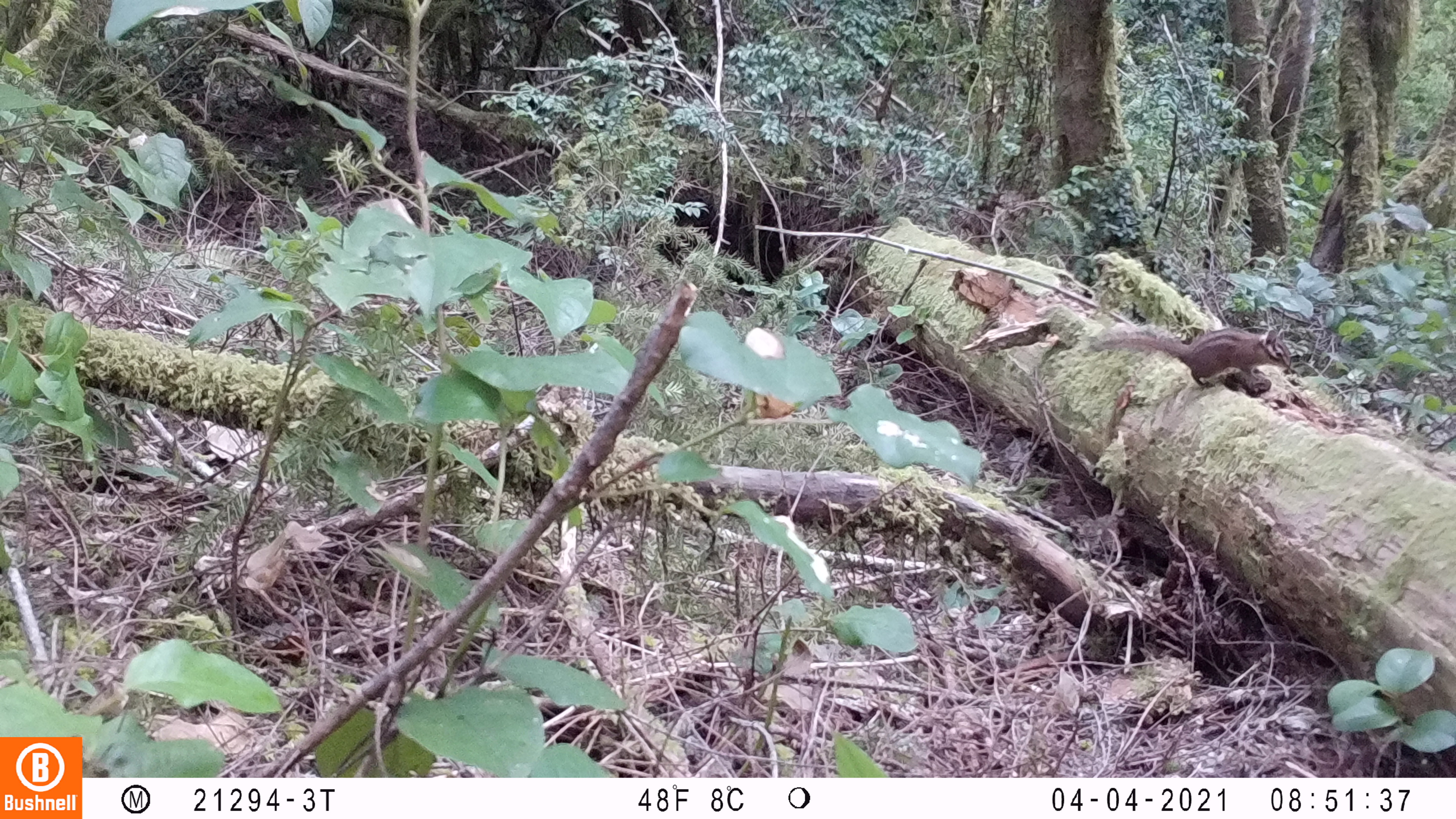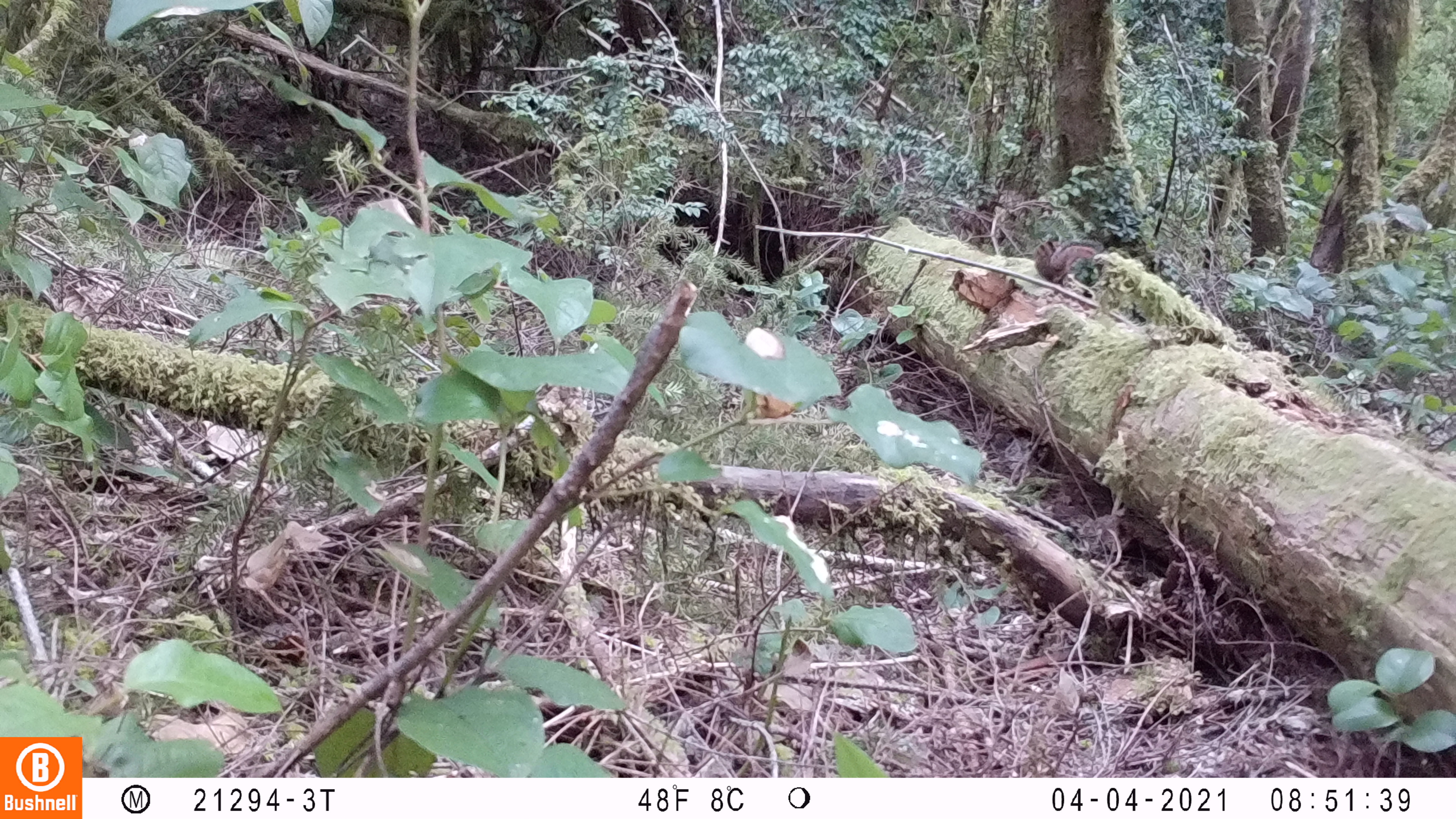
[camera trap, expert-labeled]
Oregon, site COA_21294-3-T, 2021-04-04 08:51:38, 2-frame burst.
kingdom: Animalia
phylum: Chordata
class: Mammalia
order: Rodentia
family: Sciuridae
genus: Neotamias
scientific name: Neotamias townsendii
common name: townsend's chipmunk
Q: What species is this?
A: Townsend's chipmunk (Neotamias townsendii).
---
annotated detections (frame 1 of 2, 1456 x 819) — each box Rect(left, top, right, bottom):
townsend's chipmunk: Rect(1093, 324, 1298, 386)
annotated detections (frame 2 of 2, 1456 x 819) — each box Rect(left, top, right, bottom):
townsend's chipmunk: Rect(1035, 226, 1106, 286)